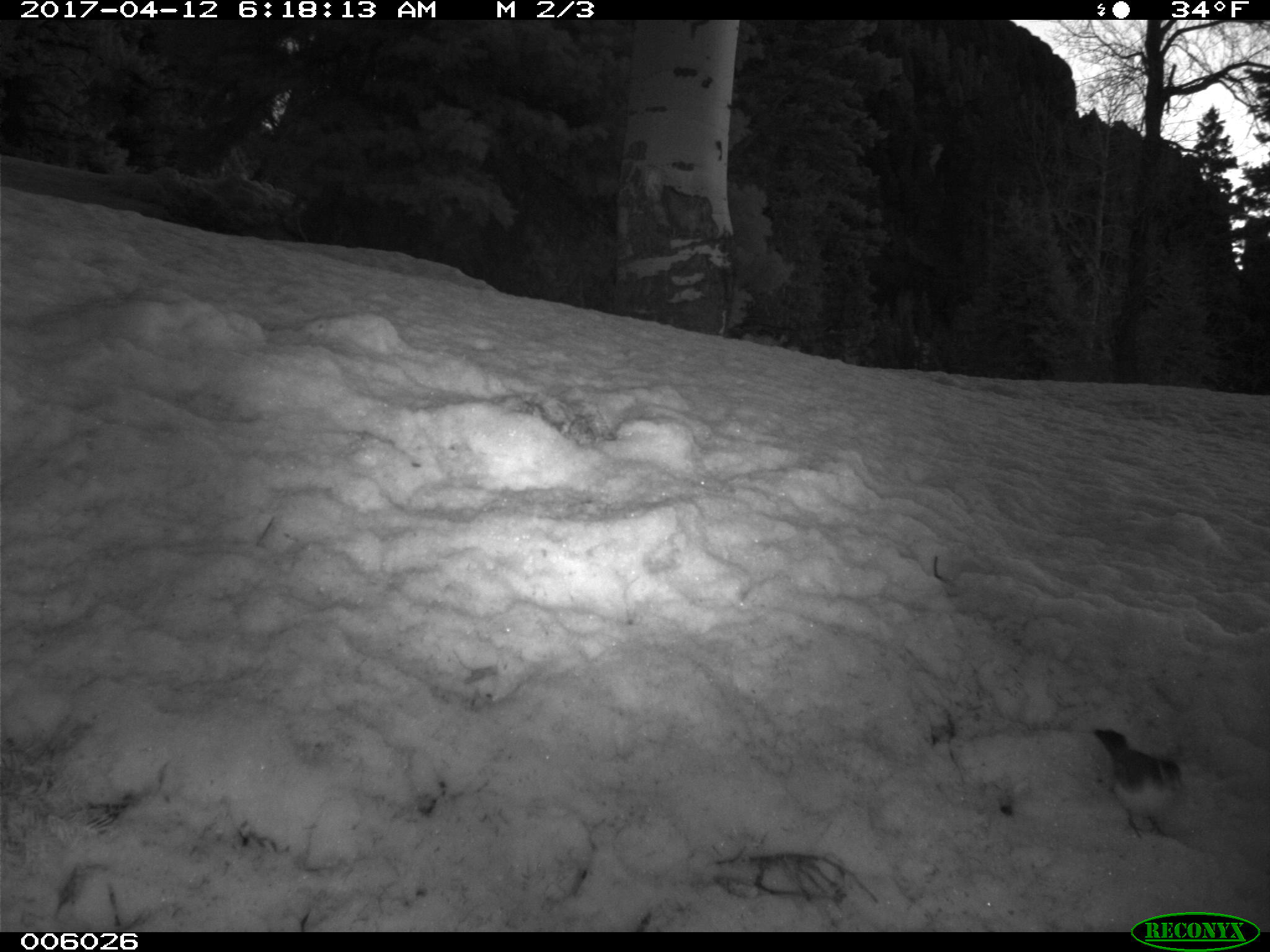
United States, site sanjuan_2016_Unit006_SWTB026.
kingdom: Animalia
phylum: Chordata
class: Aves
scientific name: Aves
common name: birds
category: unidentified bird